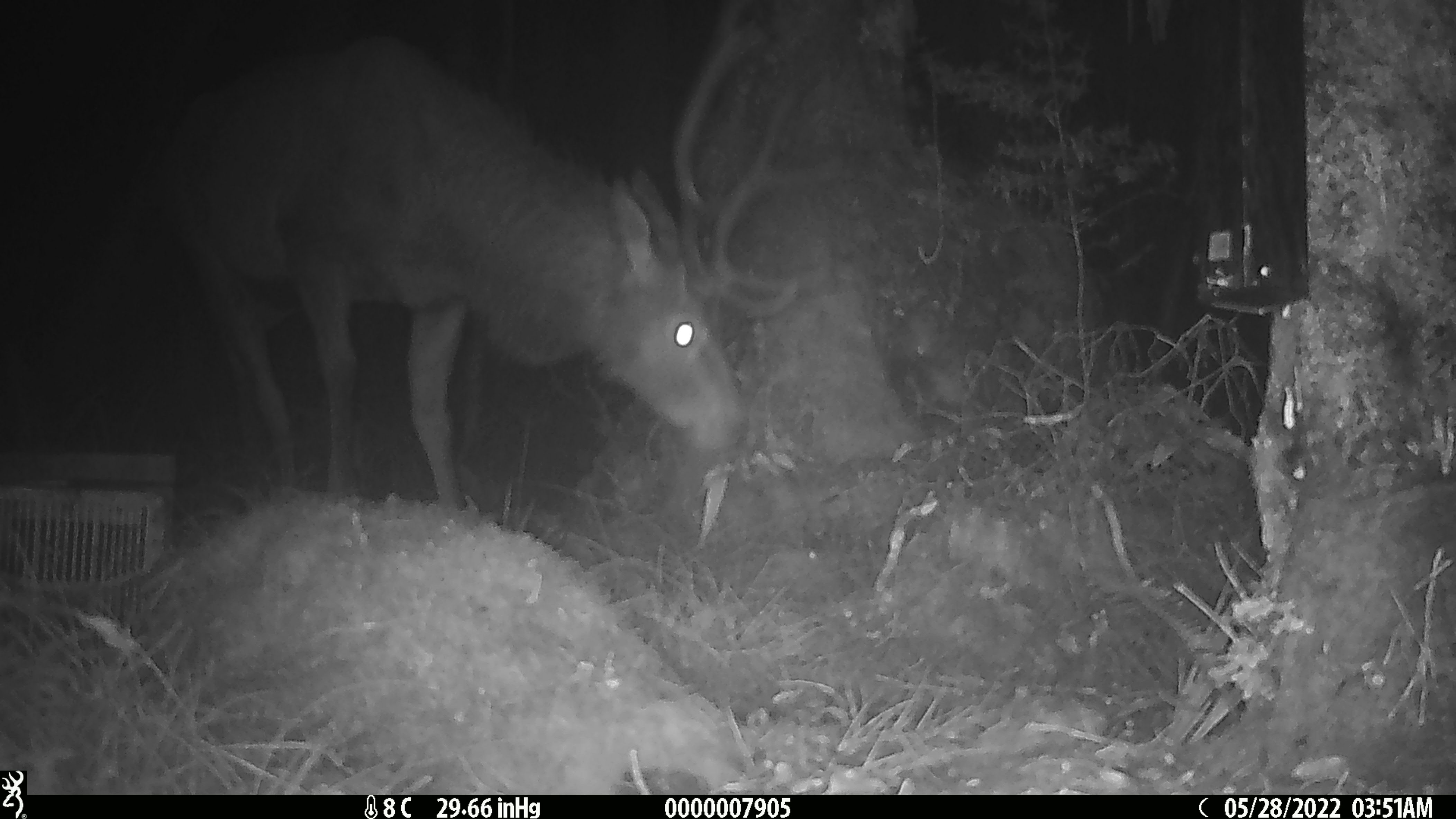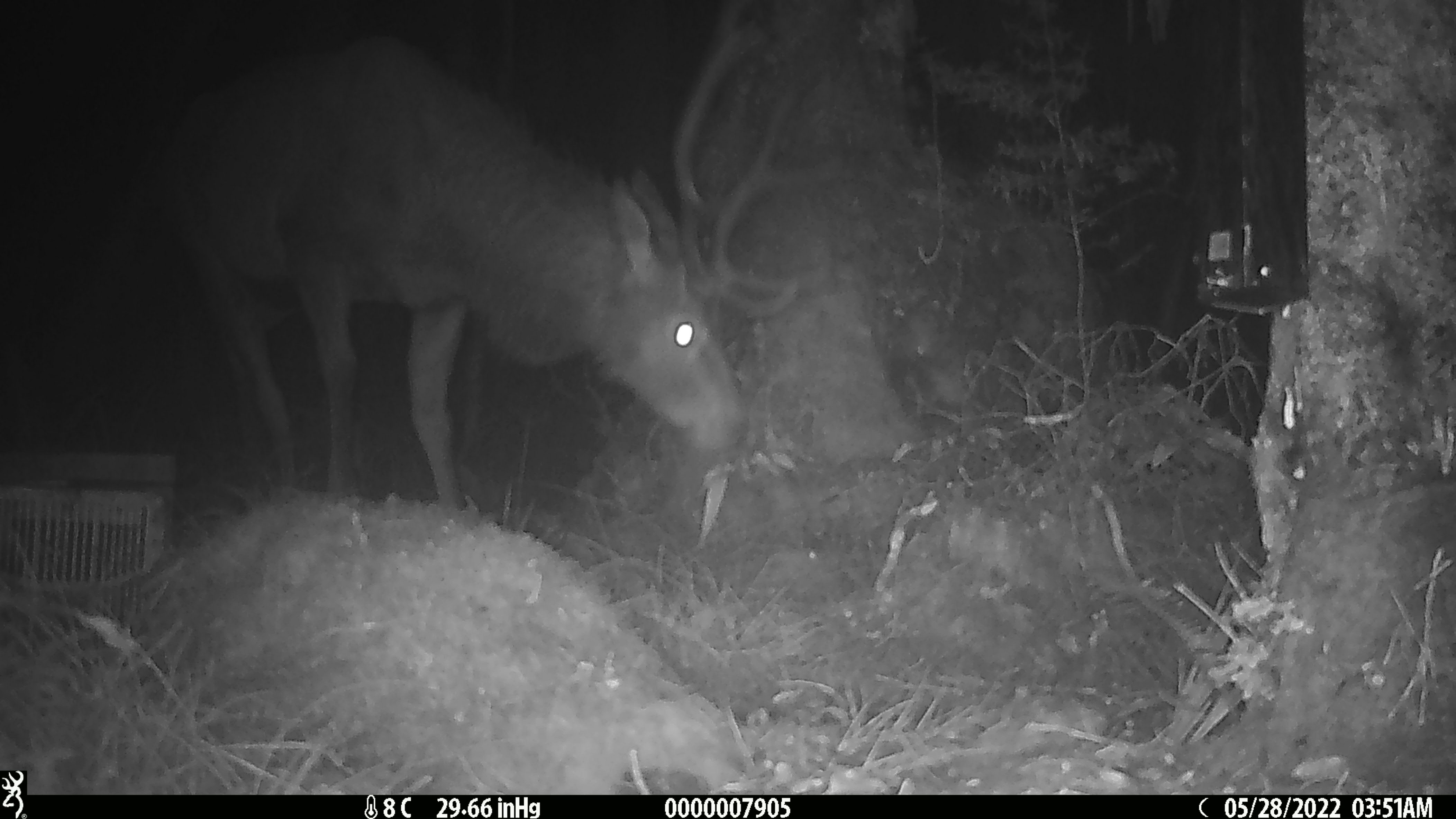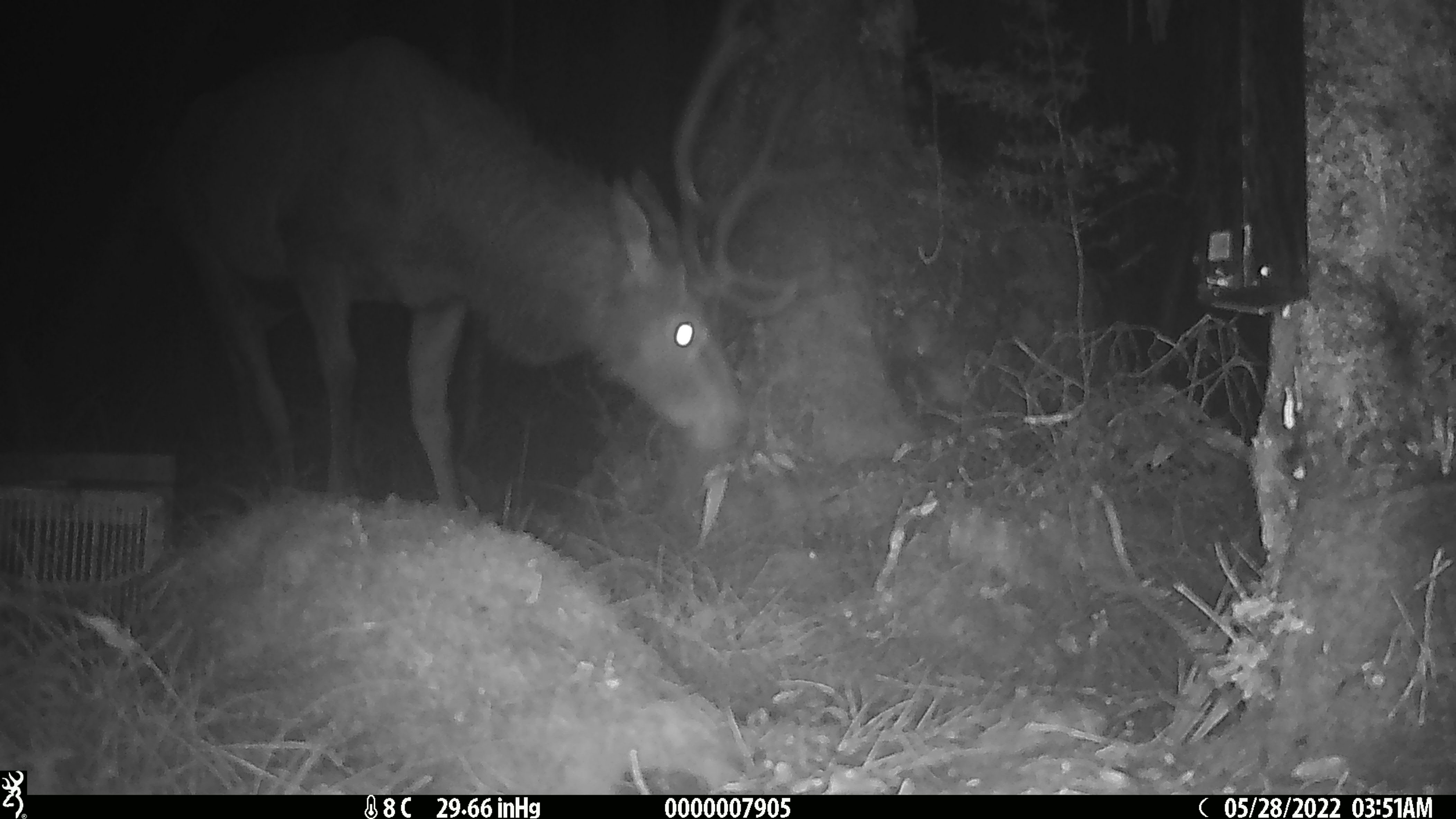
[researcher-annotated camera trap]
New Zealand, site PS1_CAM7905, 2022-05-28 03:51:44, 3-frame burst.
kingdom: Animalia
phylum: Chordata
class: Mammalia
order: Artiodactyla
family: Cervidae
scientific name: Cervidae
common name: deer